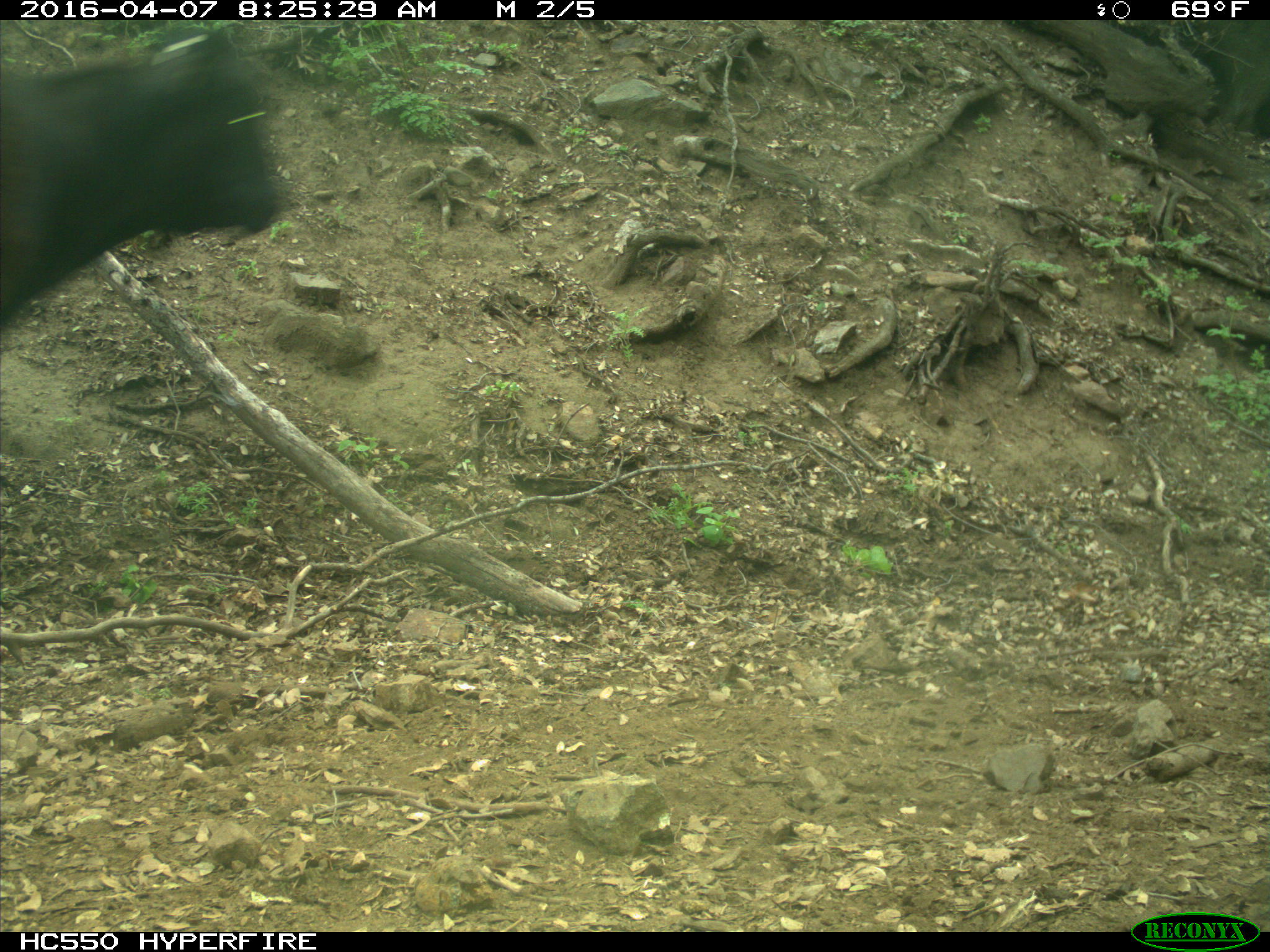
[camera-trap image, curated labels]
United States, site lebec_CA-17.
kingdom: Animalia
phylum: Chordata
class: Mammalia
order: Artiodactyla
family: Bovidae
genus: Bos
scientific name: Bos taurus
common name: domestic cow